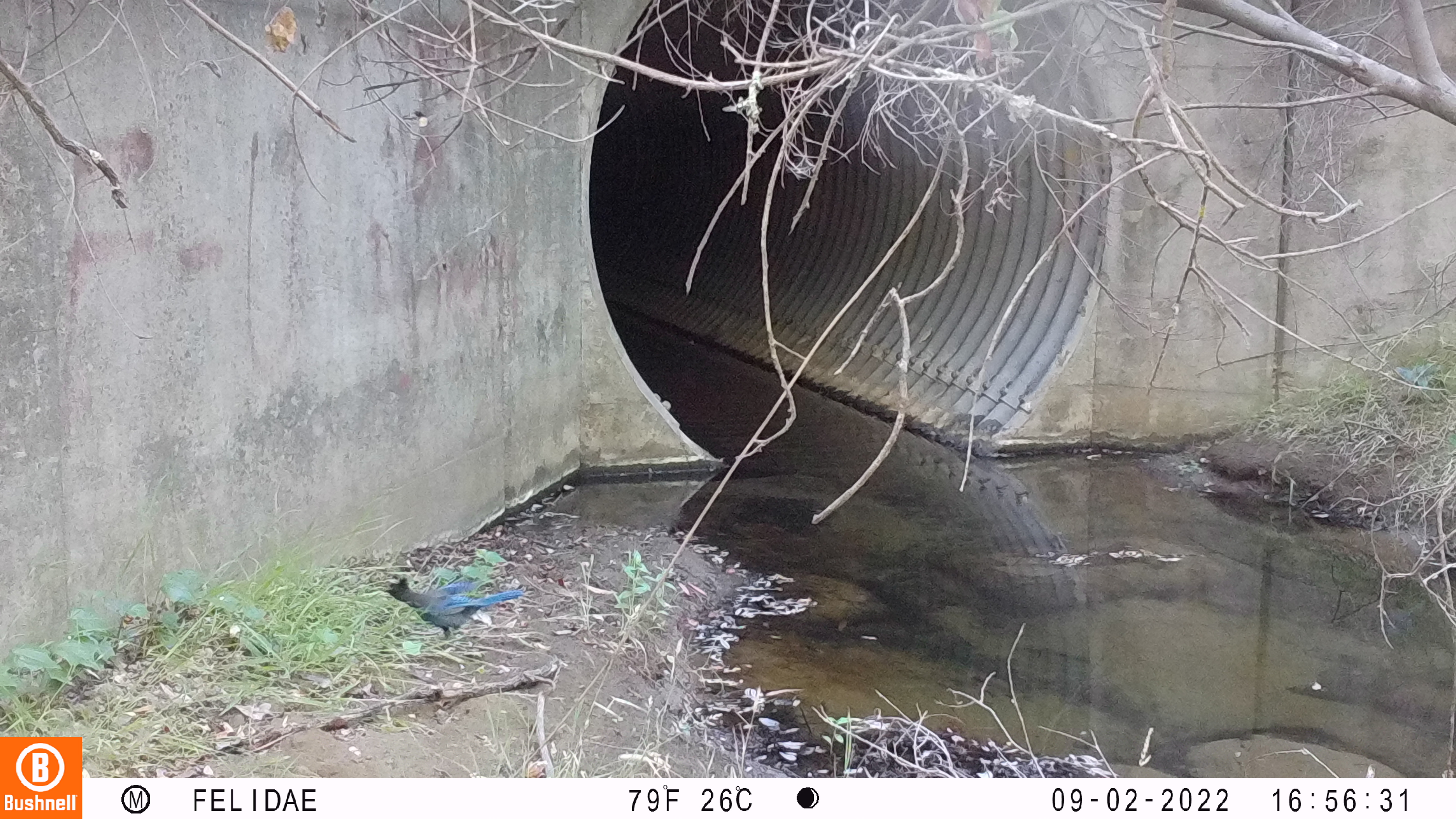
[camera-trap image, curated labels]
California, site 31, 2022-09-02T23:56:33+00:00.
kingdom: Animalia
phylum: Chordata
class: Aves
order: Passeriformes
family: Corvidae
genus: Cyanocitta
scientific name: Cyanocitta stelleri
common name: steller's jay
Steller's jay (Cyanocitta stelleri).